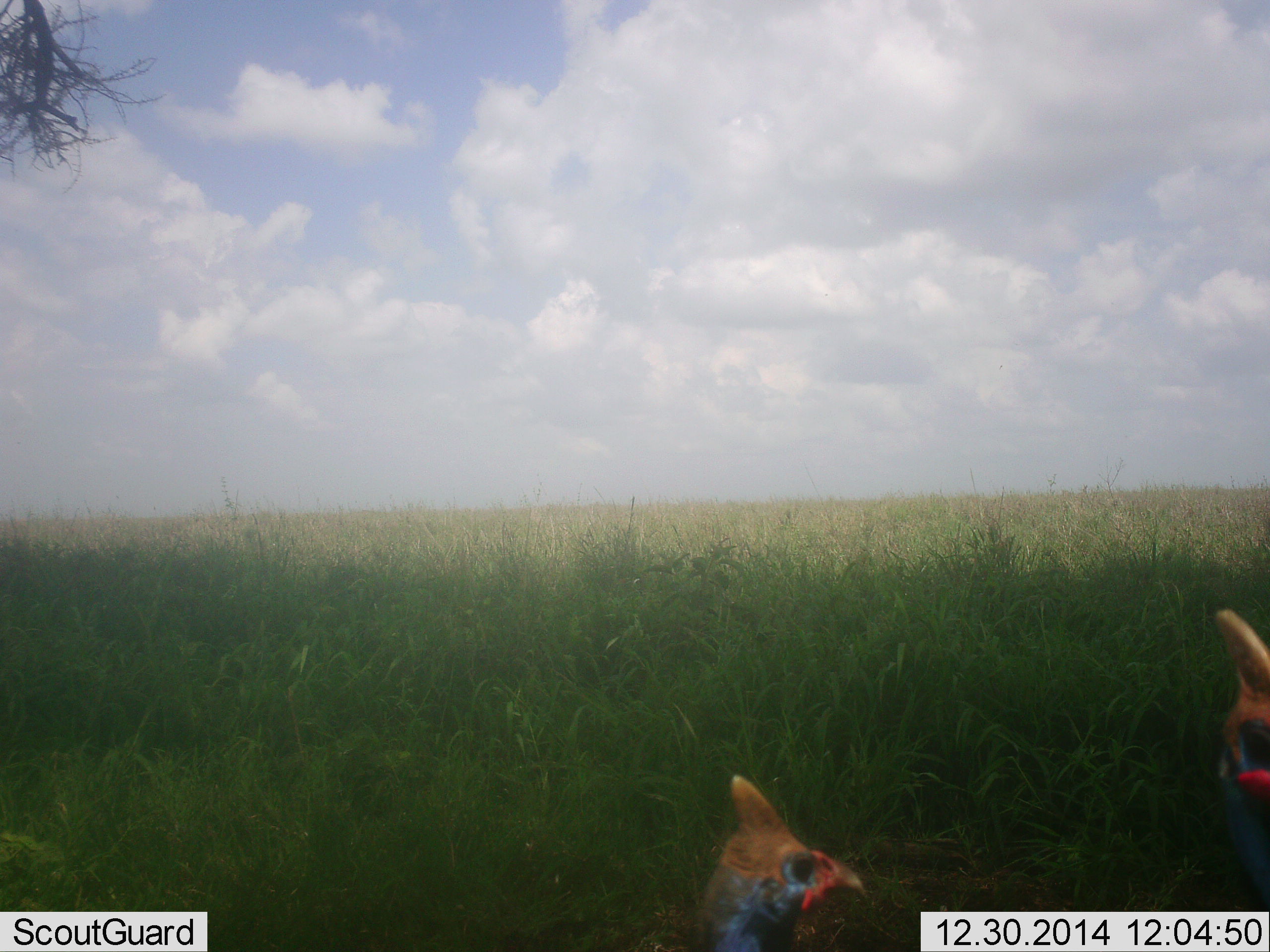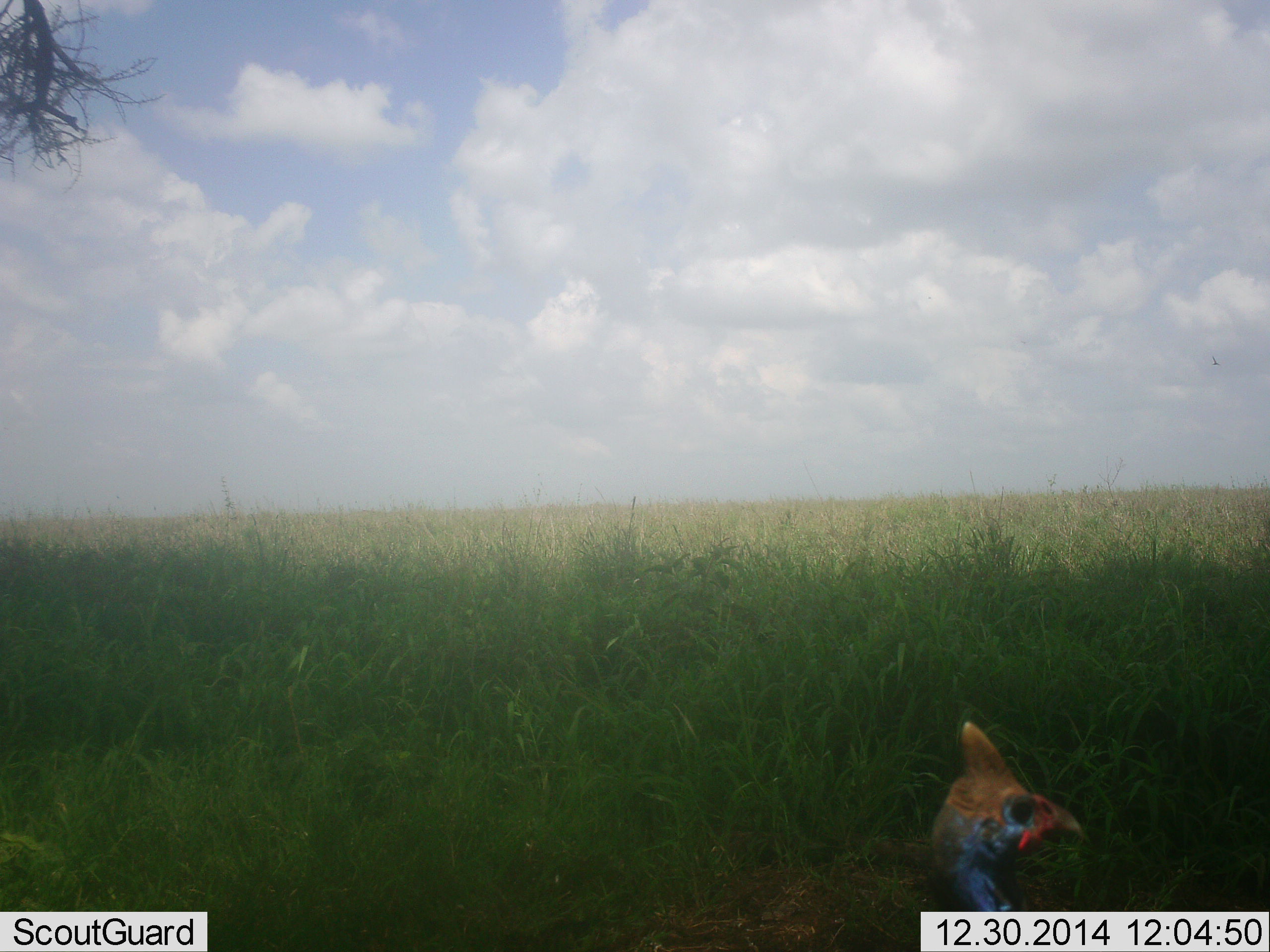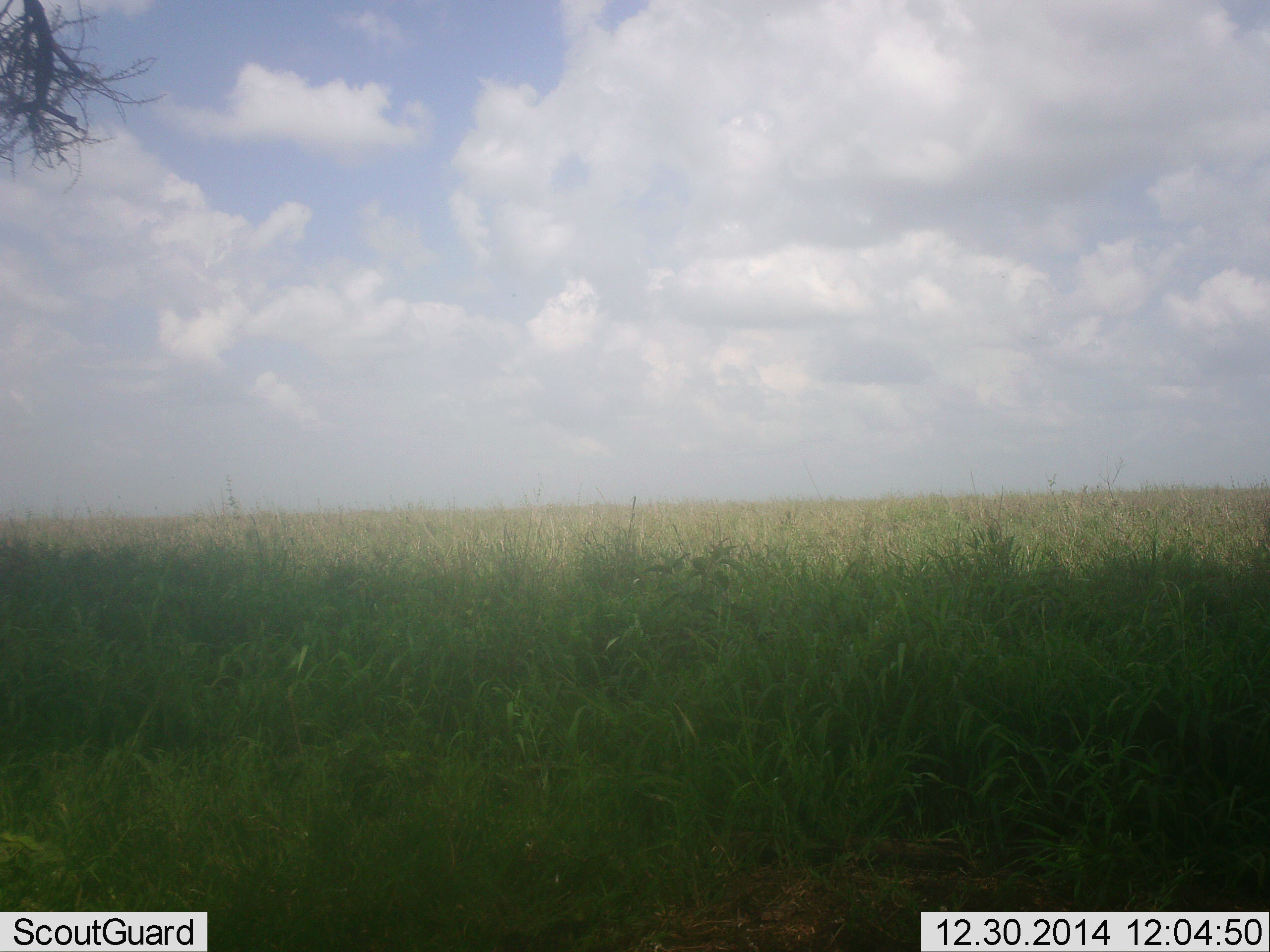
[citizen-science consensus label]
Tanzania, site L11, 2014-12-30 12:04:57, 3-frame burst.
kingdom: Animalia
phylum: Chordata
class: Aves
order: Galliformes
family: Numididae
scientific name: Numididae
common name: guinea fowl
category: guineafowl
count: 2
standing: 40%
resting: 0%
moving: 60%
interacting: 0%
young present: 0%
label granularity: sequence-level